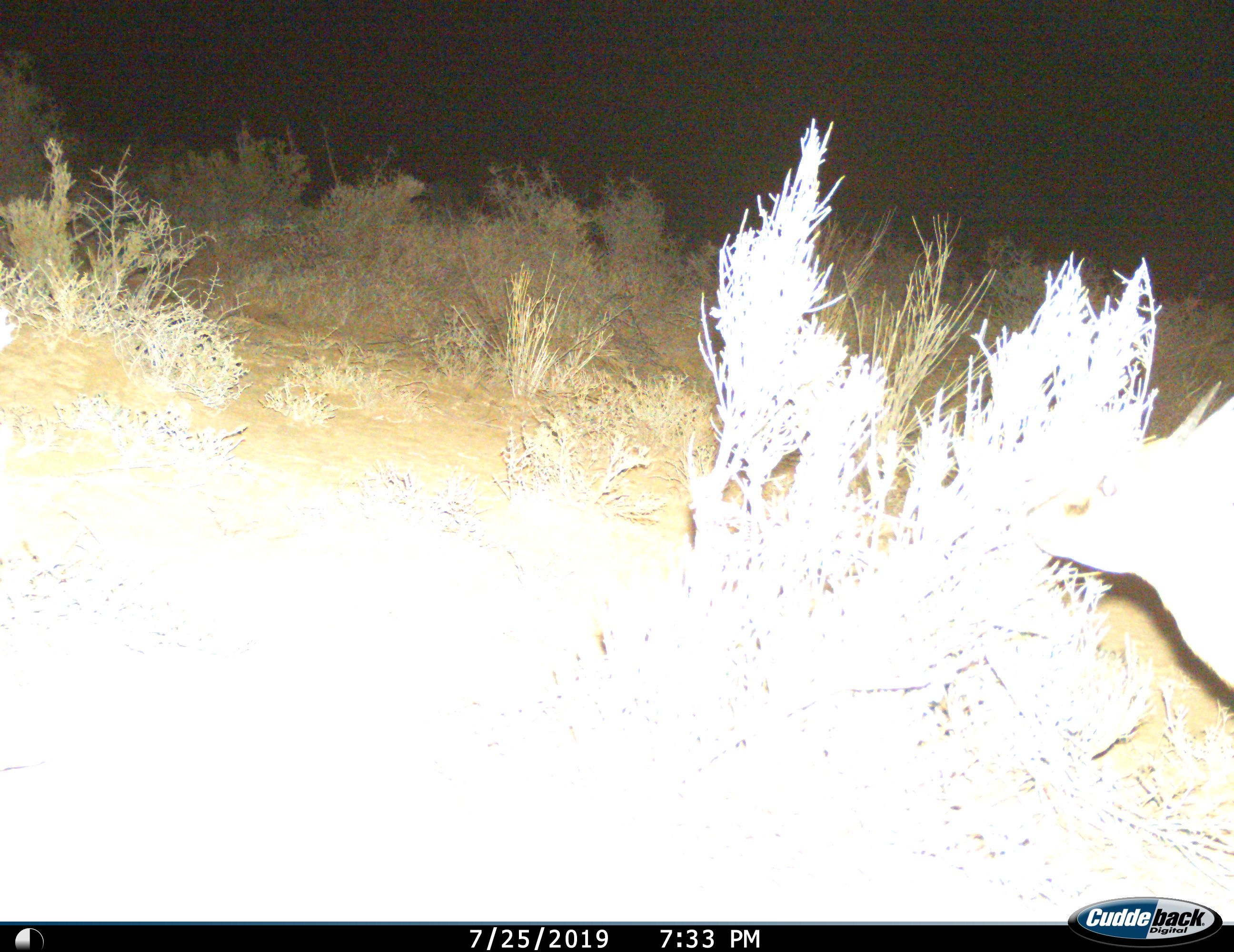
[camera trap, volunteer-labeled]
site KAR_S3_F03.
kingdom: Animalia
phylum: Chordata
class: Mammalia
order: Artiodactyla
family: Bovidae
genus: Sylvicapra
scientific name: Sylvicapra grimmia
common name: common duiker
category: duikercommongrey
Duikercommongrey (common duiker) (Sylvicapra grimmia), count 1. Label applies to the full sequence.